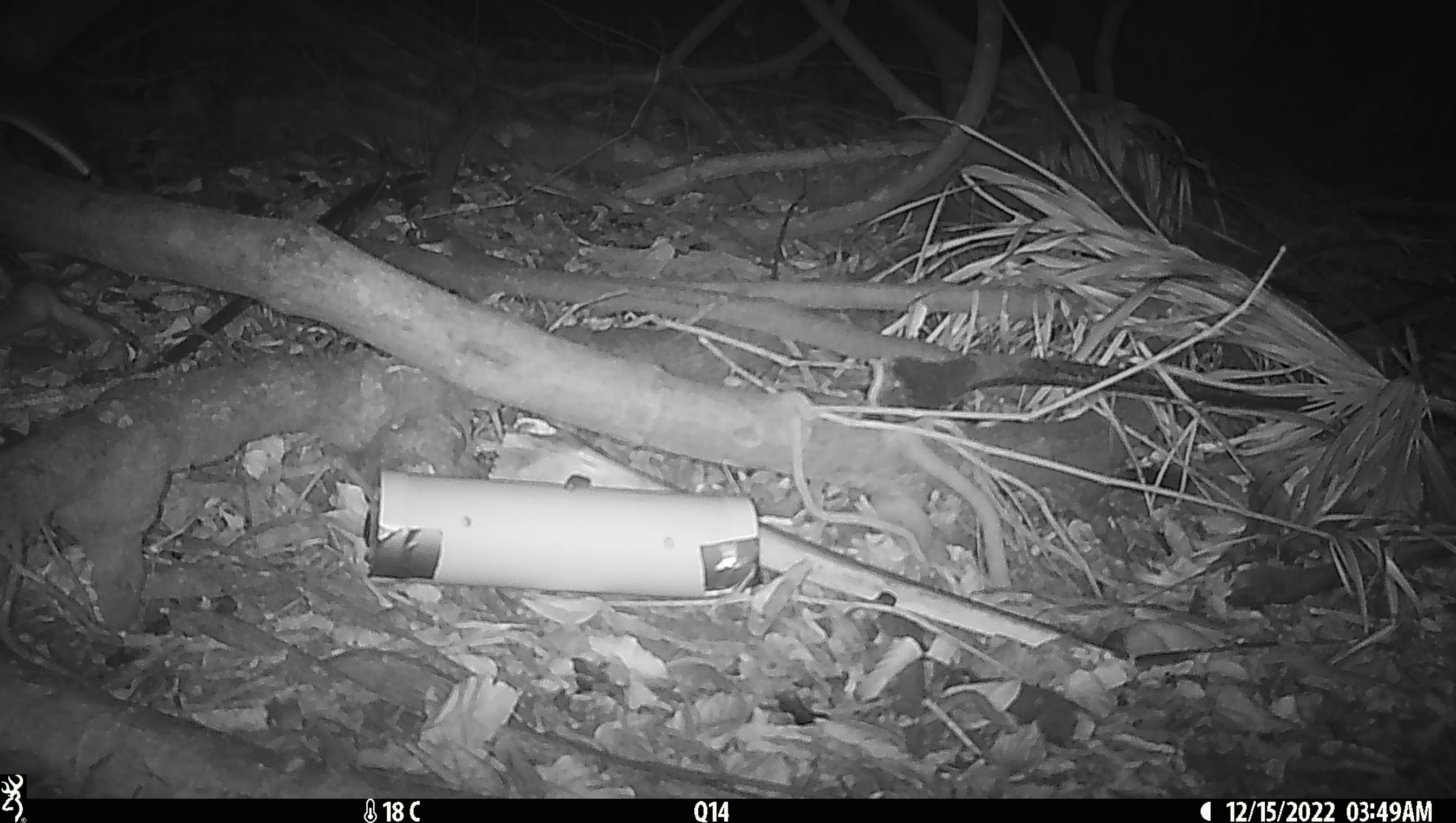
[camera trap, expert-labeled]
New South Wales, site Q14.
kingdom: Animalia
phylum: Chordata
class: Mammalia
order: Diprotodontia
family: Phalangeridae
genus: Trichosurus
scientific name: Trichosurus vulpecula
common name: common brushtail possum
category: possum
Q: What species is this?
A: Possum (common brushtail possum) (Trichosurus vulpecula).